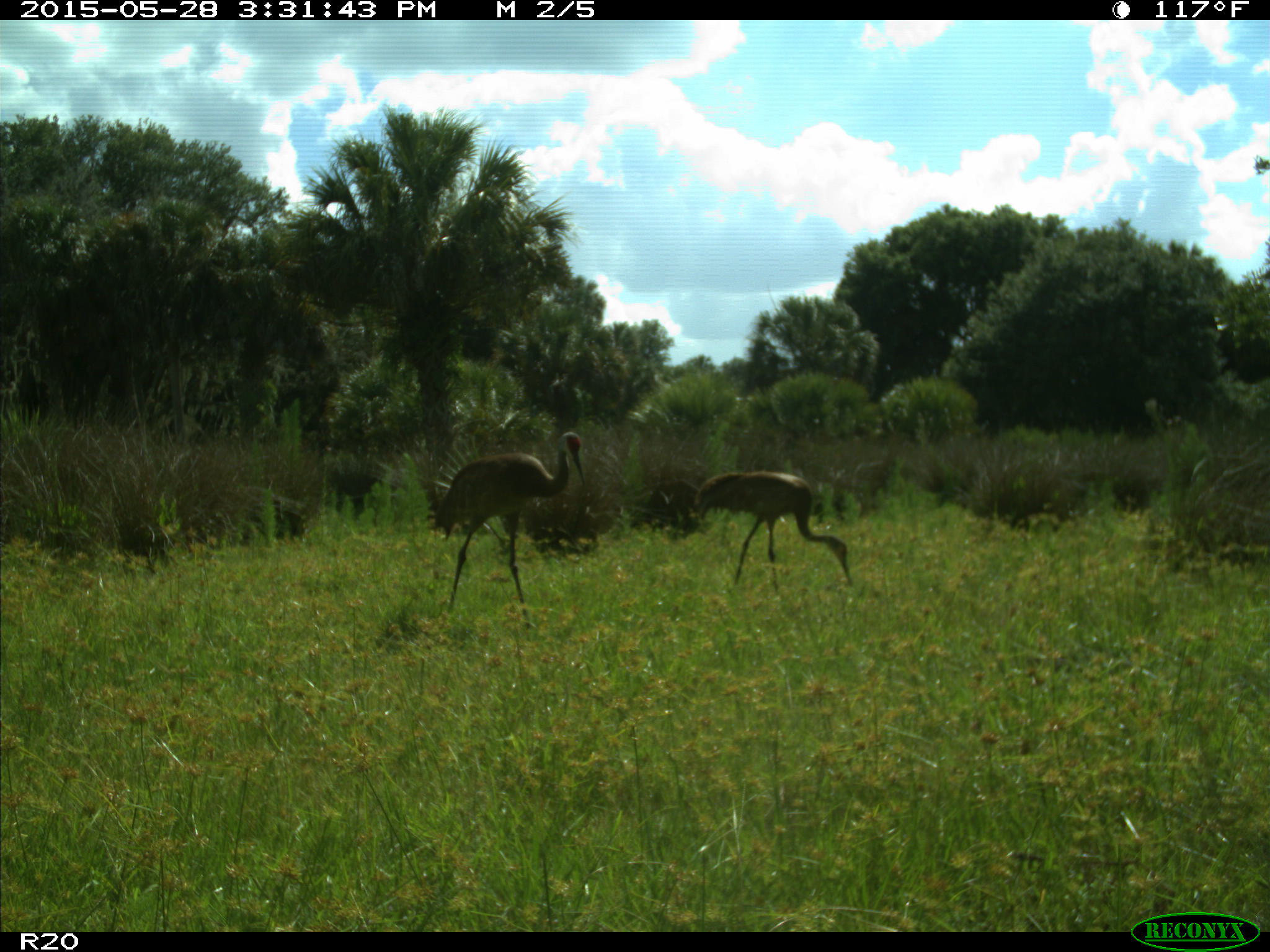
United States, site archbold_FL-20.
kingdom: Animalia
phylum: Chordata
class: Aves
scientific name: Aves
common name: birds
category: unidentified bird